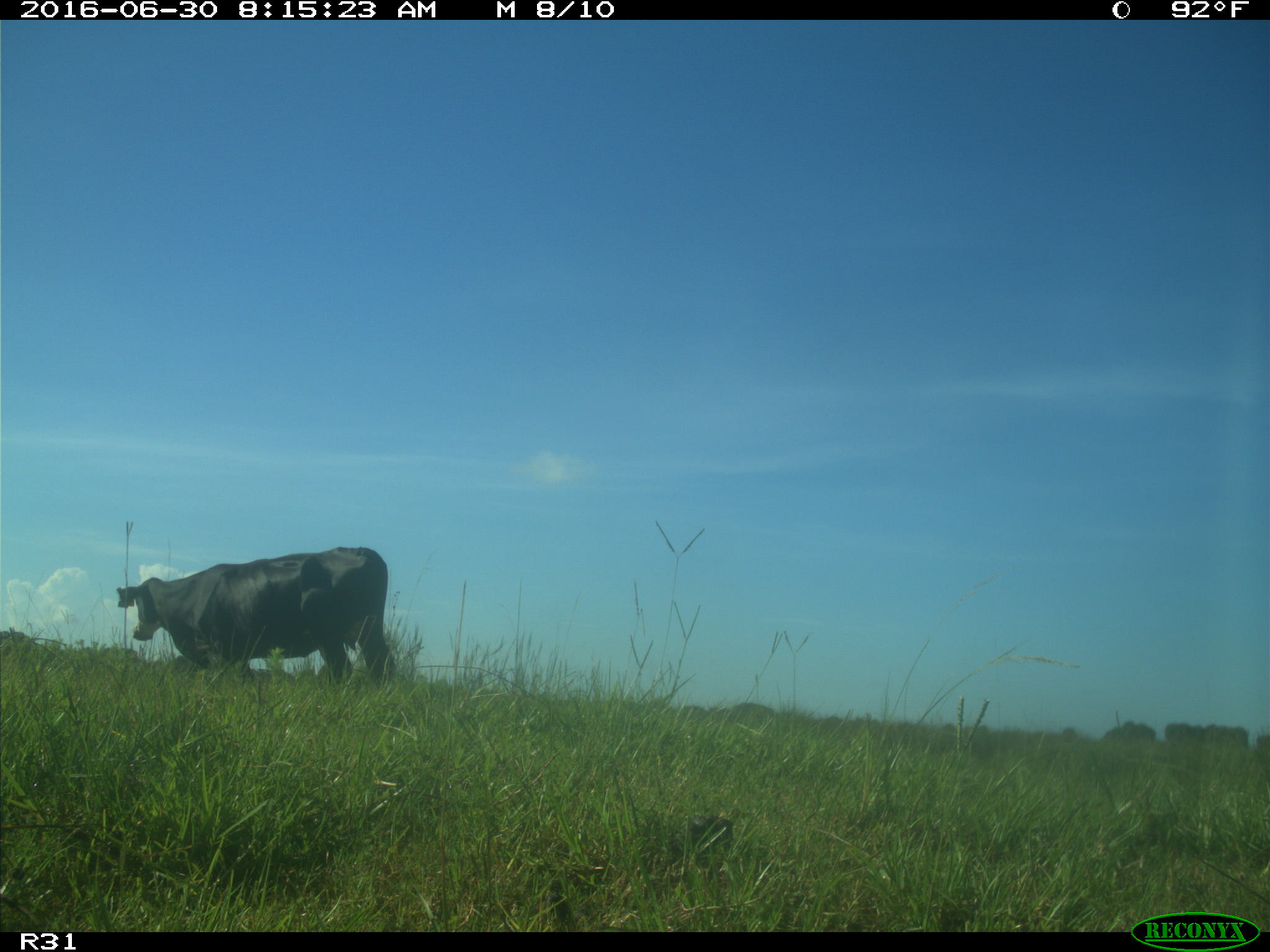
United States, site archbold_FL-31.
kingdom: Animalia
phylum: Chordata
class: Mammalia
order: Artiodactyla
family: Bovidae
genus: Bos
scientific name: Bos taurus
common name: domestic cow